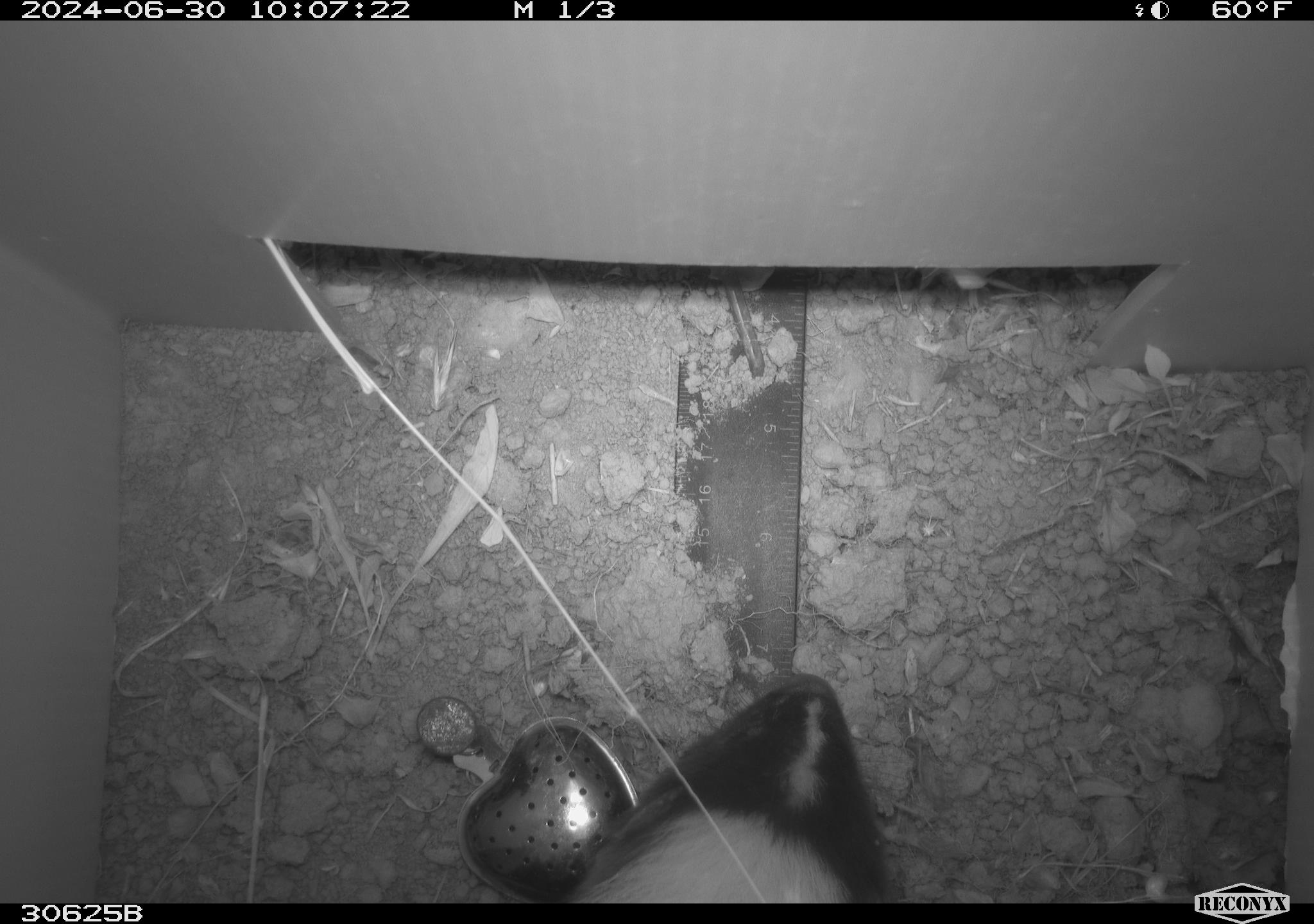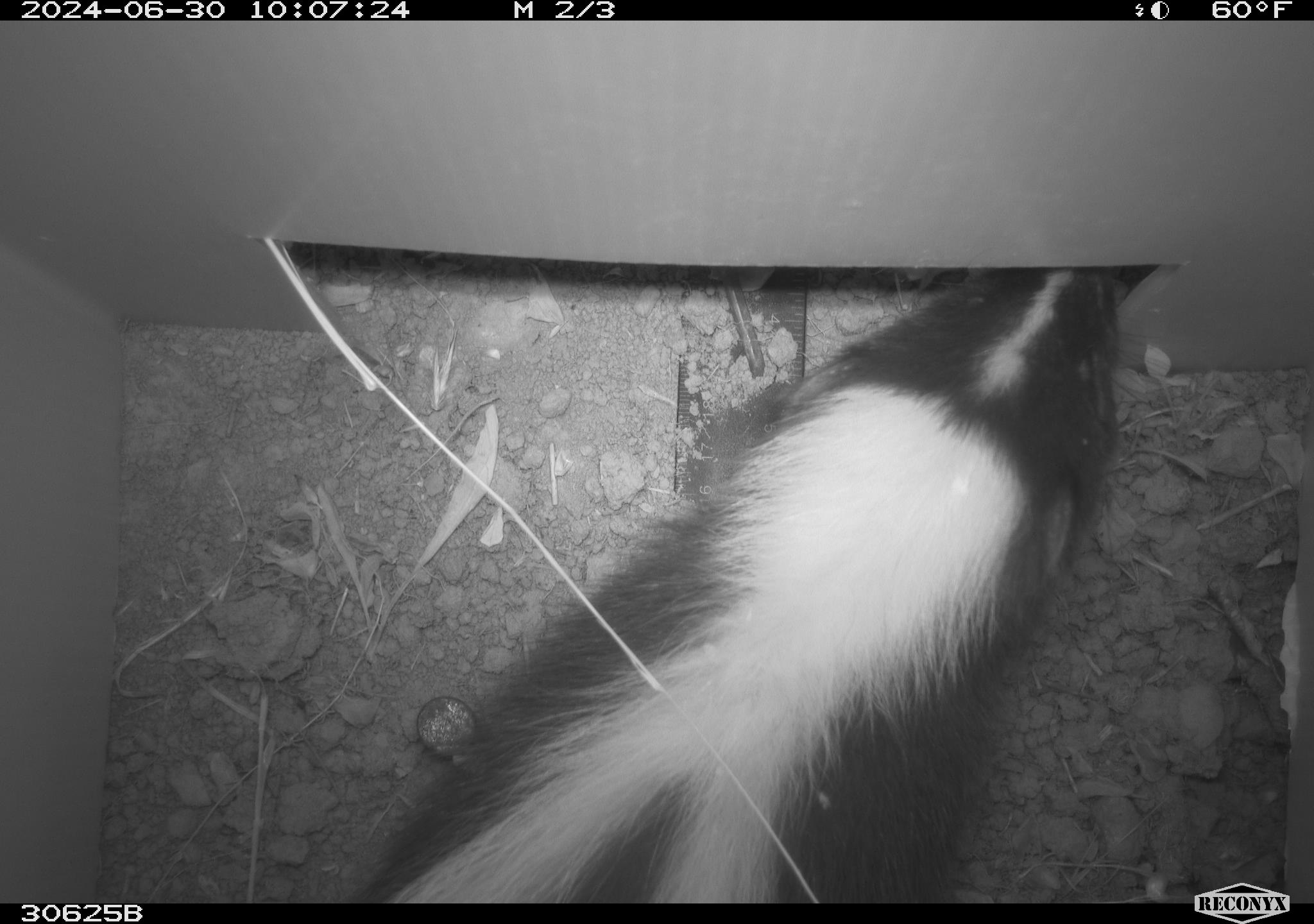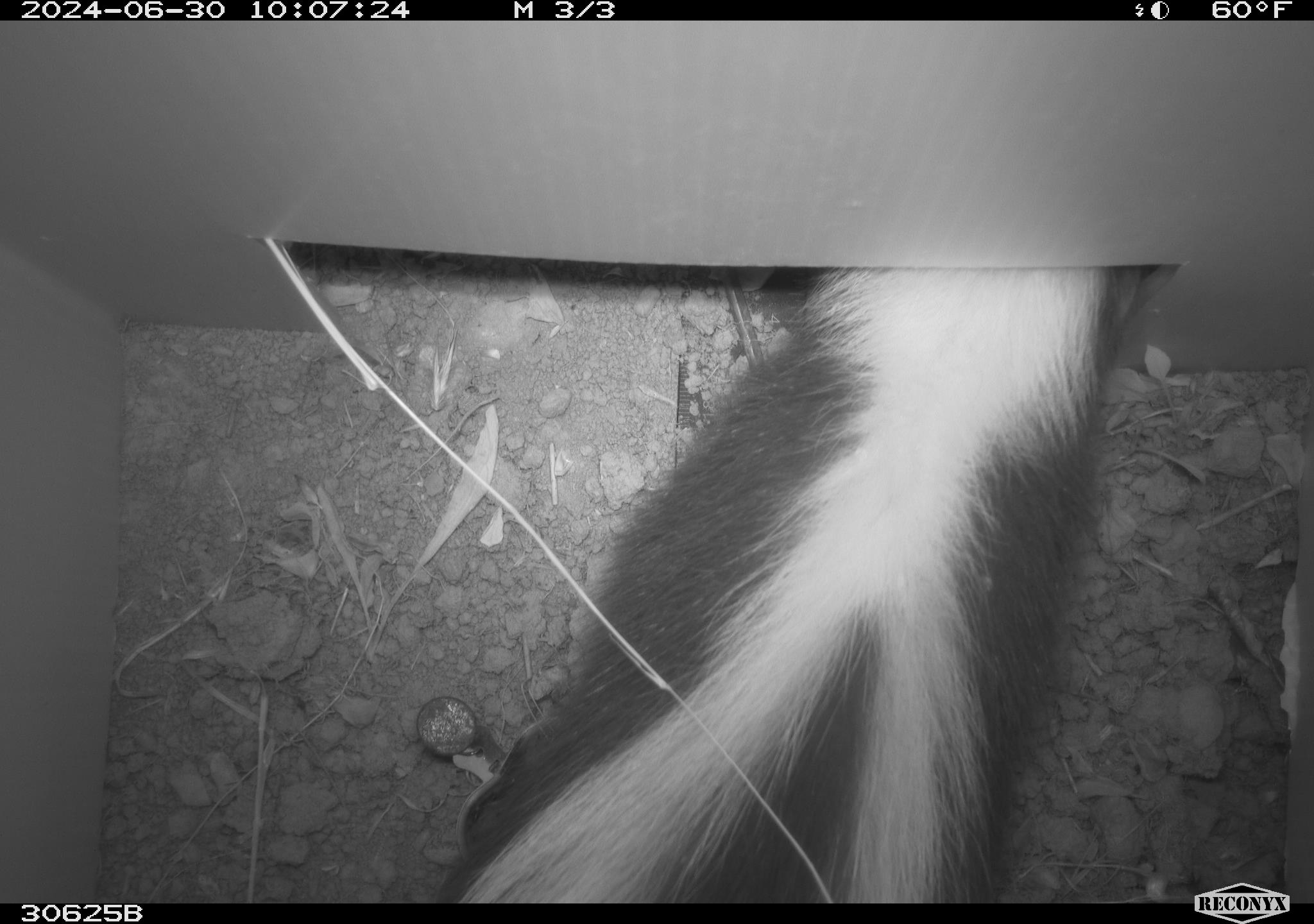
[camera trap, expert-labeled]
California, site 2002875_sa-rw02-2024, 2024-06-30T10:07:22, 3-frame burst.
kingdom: Animalia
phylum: Chordata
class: Mammalia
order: Carnivora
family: Mephitidae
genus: Mephitis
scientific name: Mephitis mephitis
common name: striped skunk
Striped skunk (Mephitis mephitis).